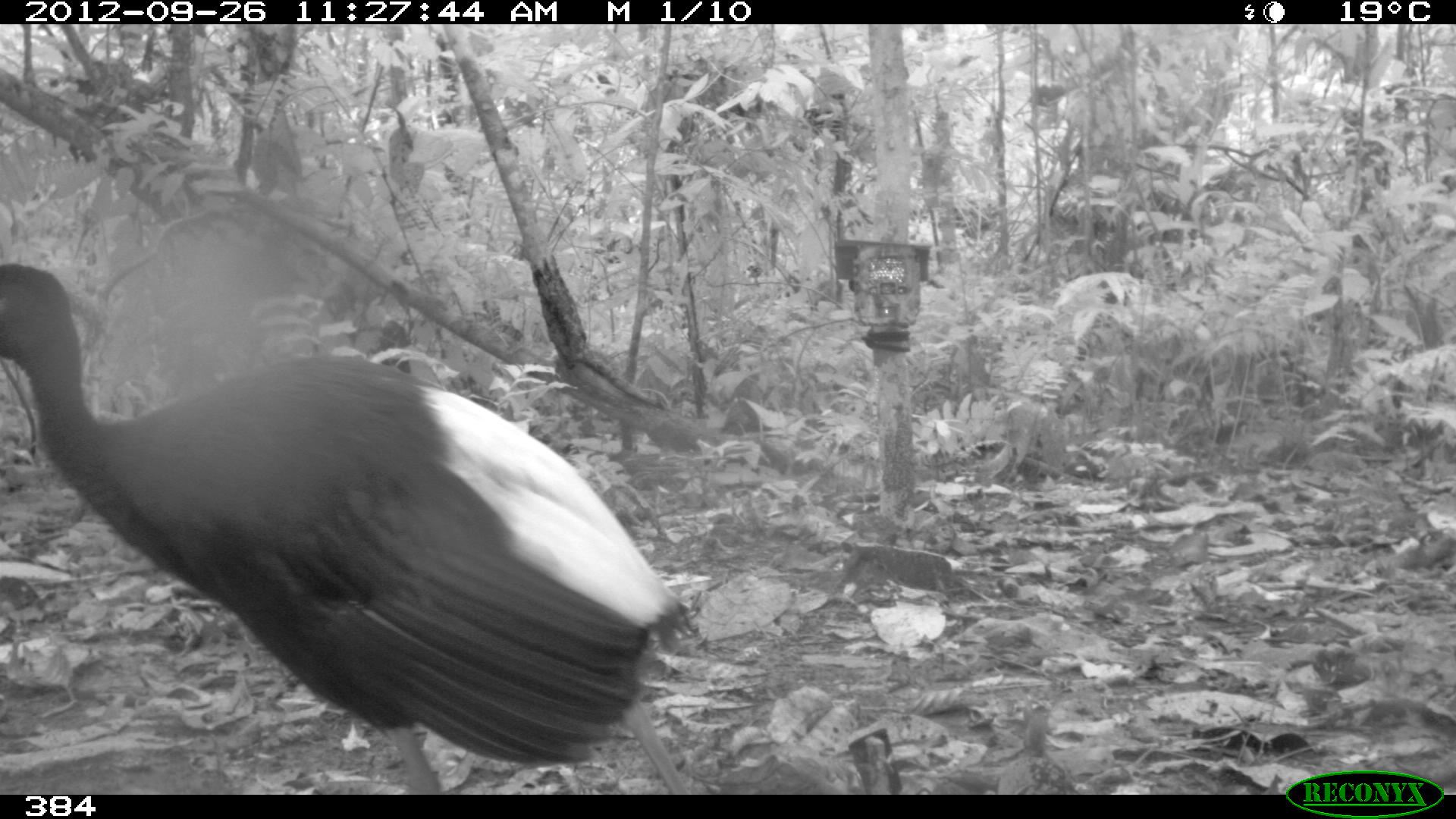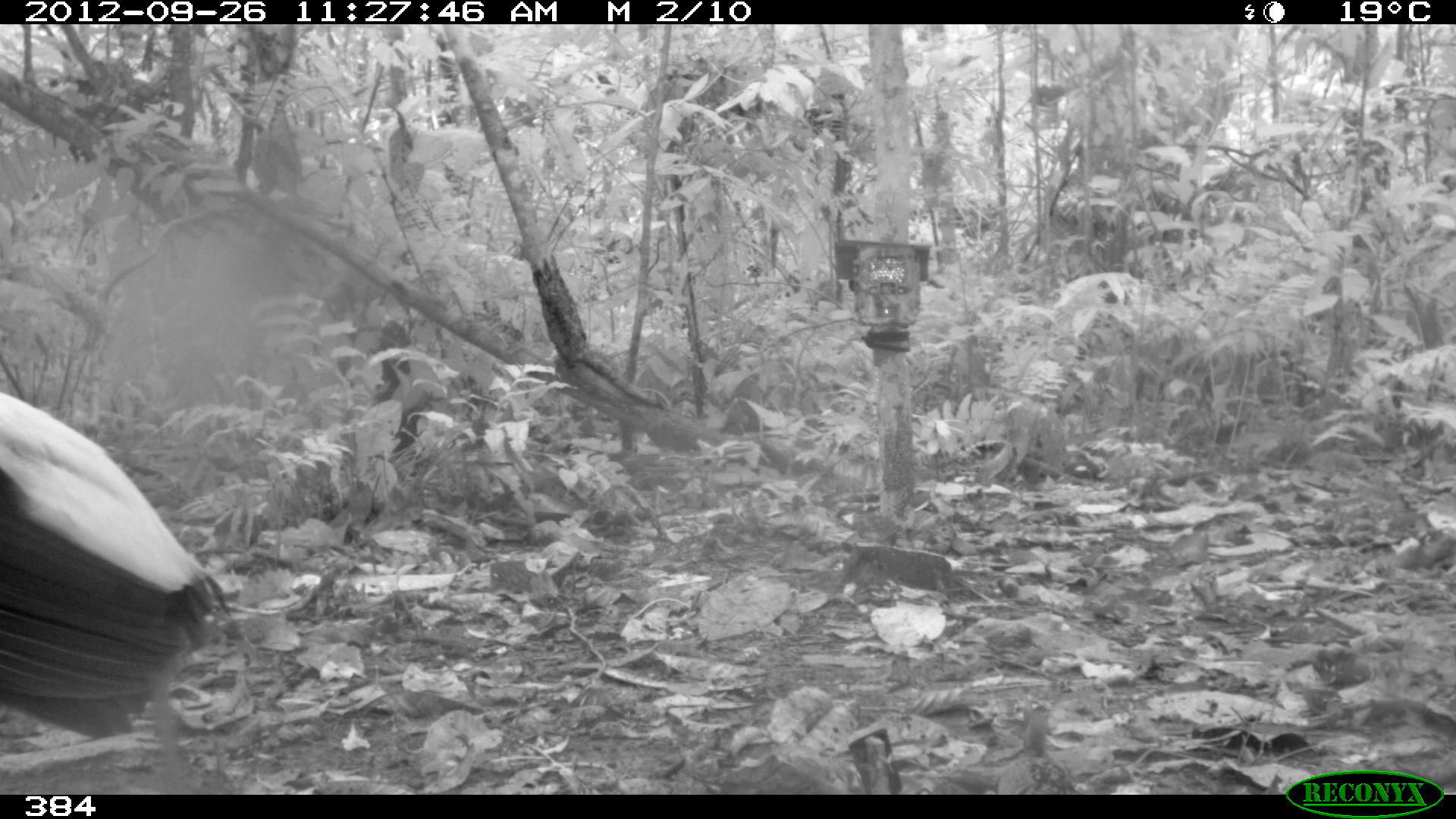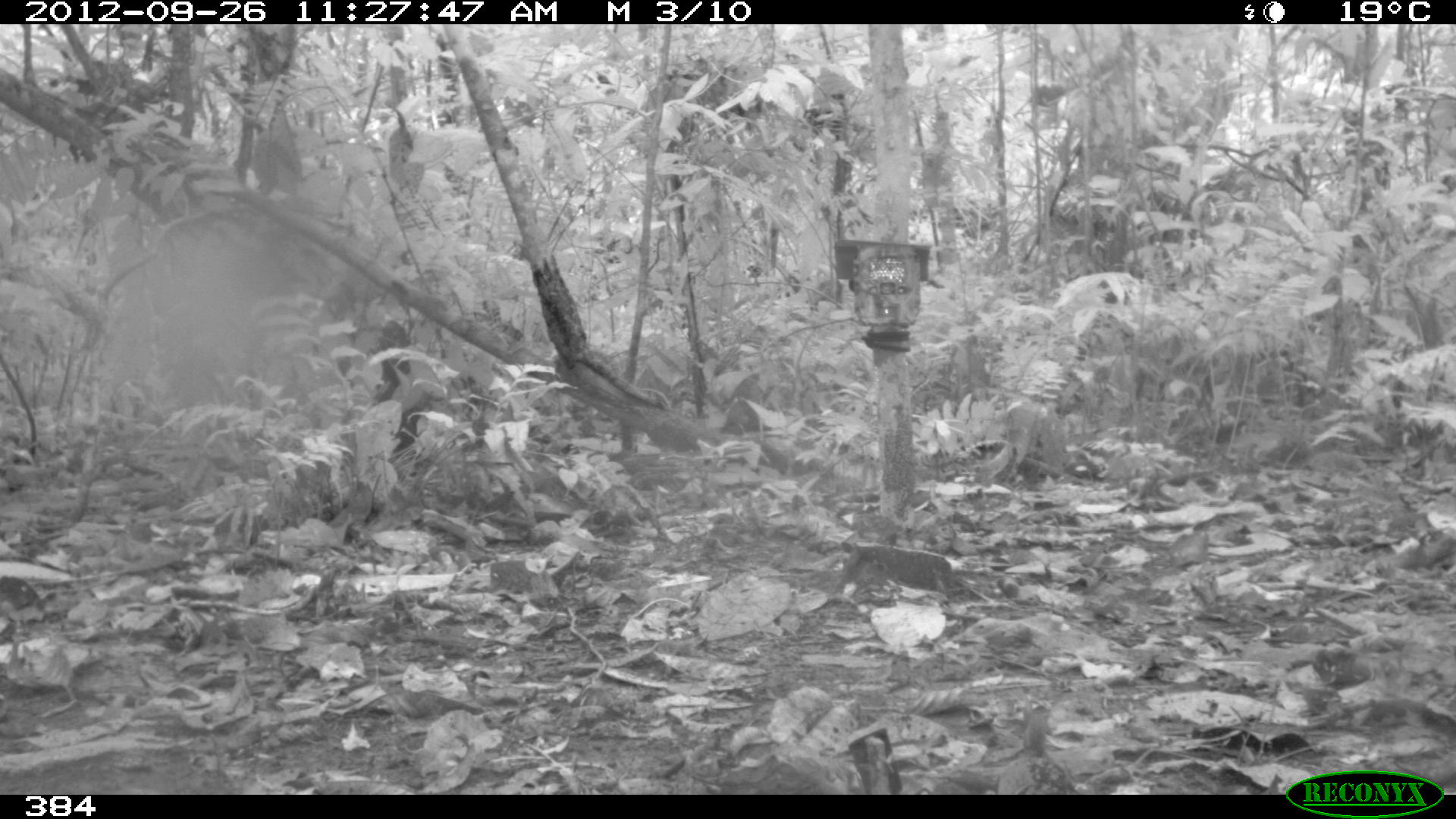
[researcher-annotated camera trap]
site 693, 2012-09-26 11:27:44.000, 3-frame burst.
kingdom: Animalia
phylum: Chordata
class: Aves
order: Gruiformes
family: Psophiidae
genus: Psophia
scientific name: Psophia leucoptera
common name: pale-winged trumpeter